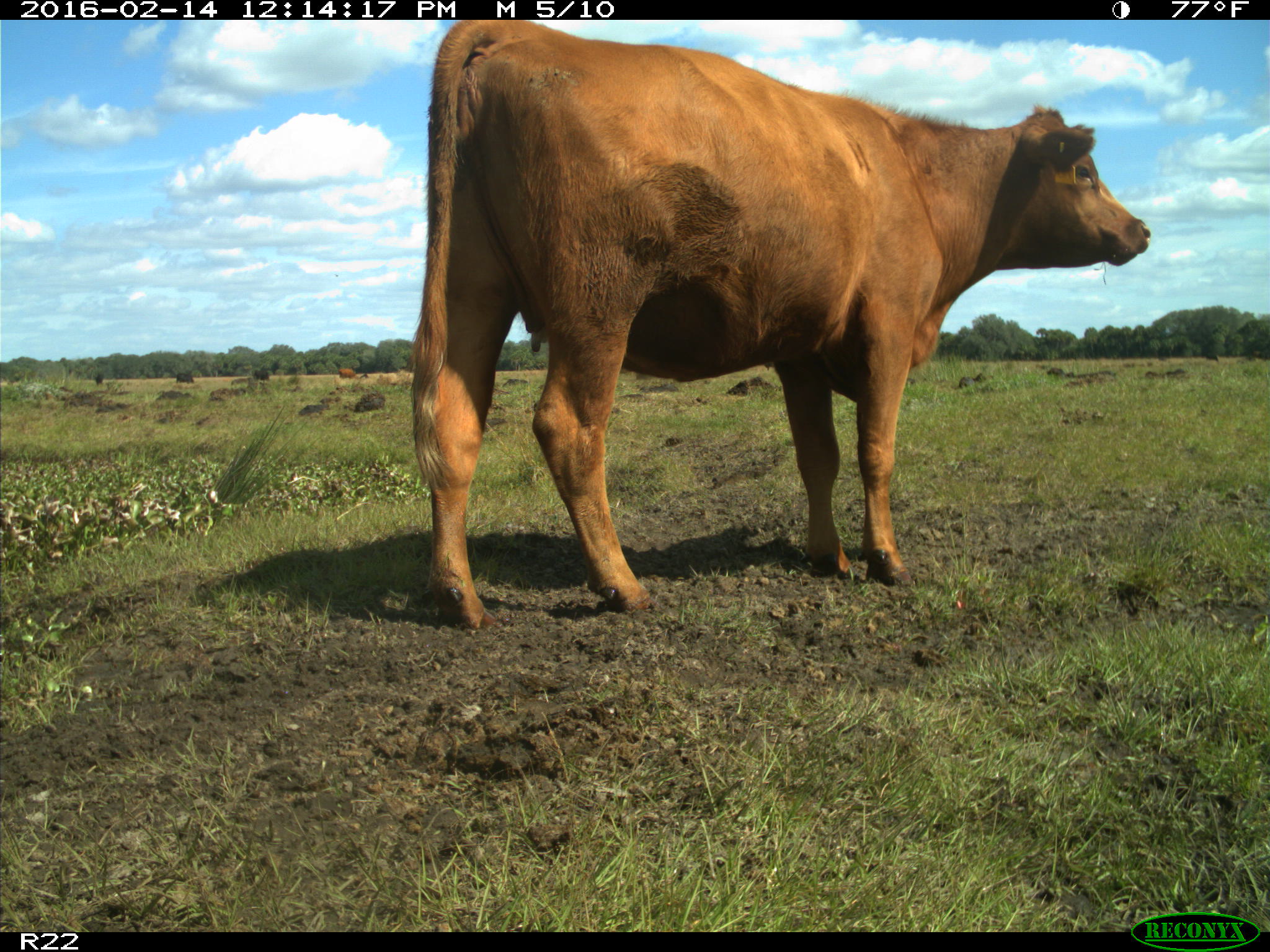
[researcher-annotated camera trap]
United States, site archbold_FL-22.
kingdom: Animalia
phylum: Chordata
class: Mammalia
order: Artiodactyla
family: Bovidae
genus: Bos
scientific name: Bos taurus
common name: domestic cow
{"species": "Bos taurus (domestic cow)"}